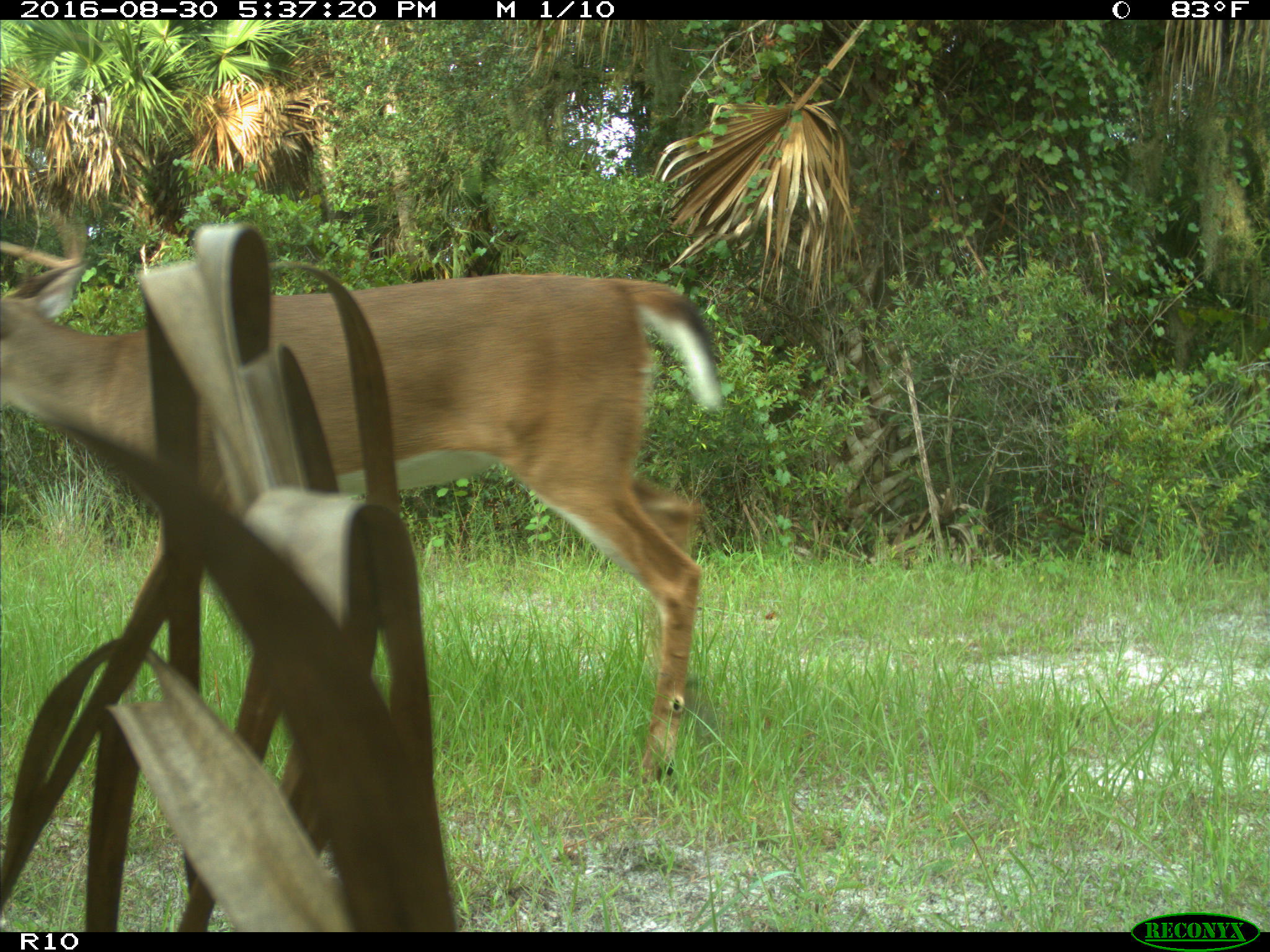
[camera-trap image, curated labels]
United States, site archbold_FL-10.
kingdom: Animalia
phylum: Chordata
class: Mammalia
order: Artiodactyla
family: Cervidae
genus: Odocoileus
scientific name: Odocoileus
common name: deer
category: unidentified deer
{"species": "unidentified deer (deer) (Odocoileus)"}